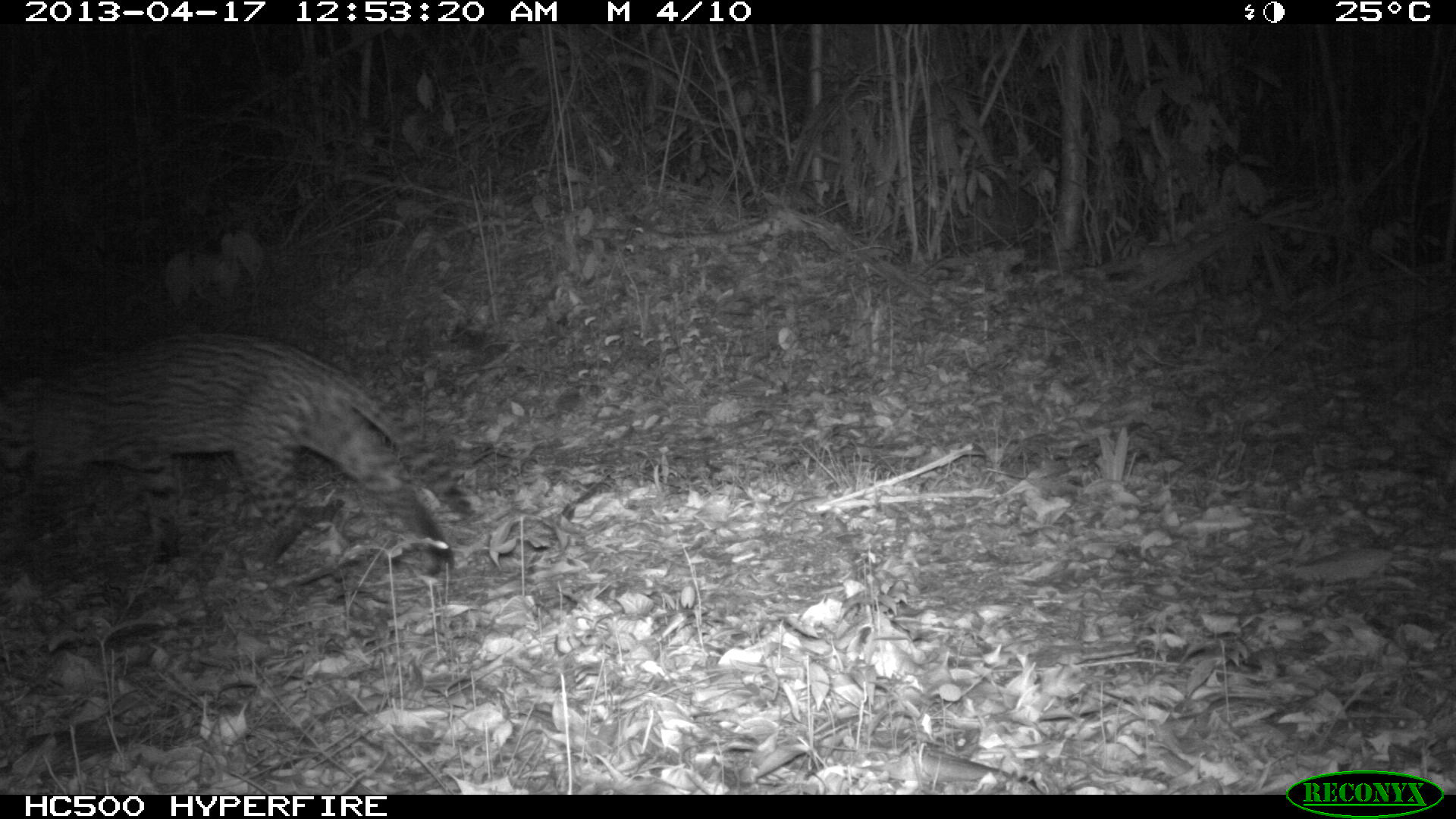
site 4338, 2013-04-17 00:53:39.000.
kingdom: Animalia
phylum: Chordata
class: Mammalia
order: Carnivora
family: Felidae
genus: Leopardus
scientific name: Leopardus pardalis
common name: ocelot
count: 1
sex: male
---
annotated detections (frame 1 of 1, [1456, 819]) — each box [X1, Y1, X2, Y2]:
leopardus pardalis: [0, 329, 457, 576]